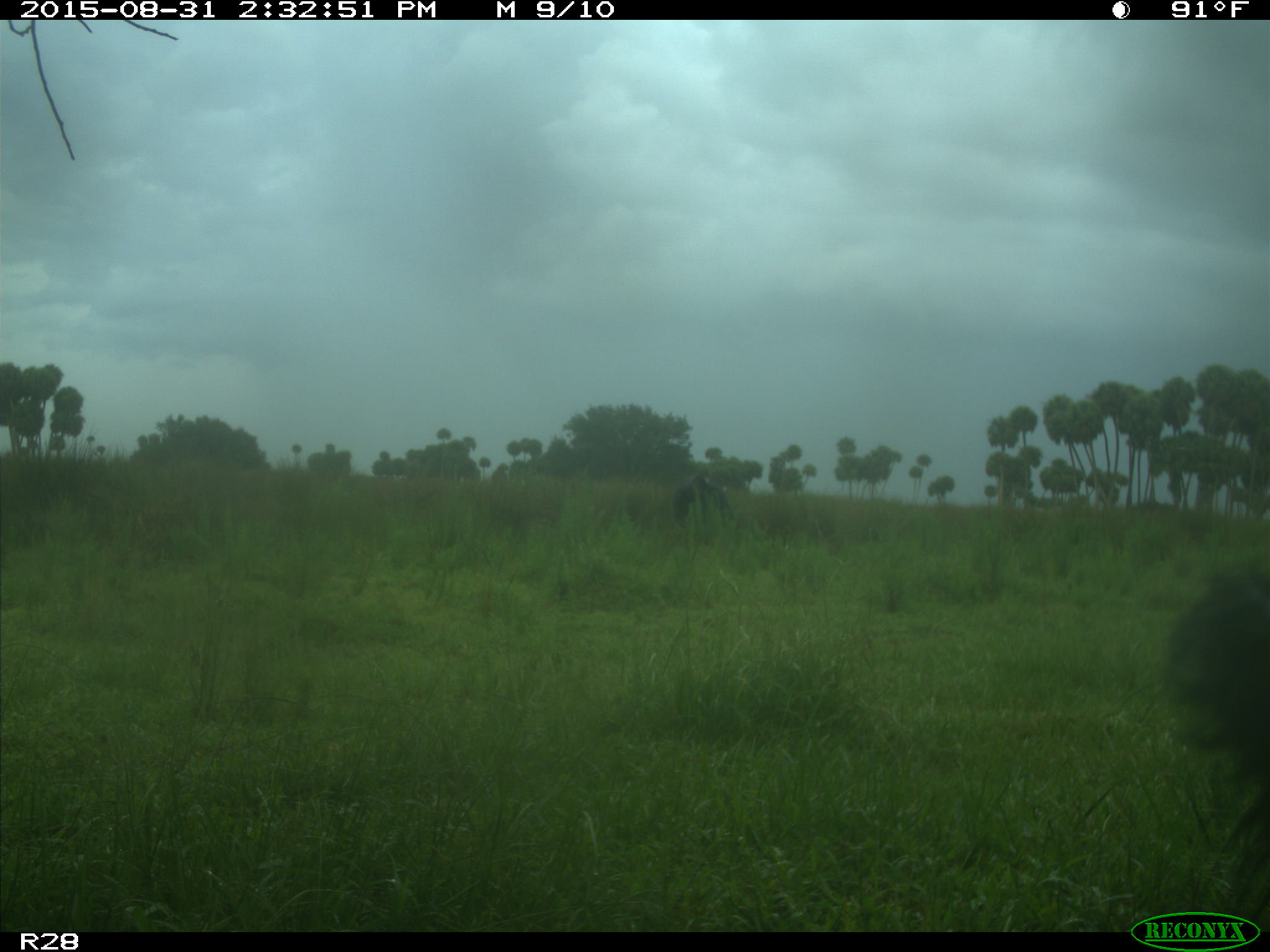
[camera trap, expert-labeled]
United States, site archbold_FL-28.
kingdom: Animalia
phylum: Chordata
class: Mammalia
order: Artiodactyla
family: Bovidae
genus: Bos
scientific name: Bos taurus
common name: domestic cow